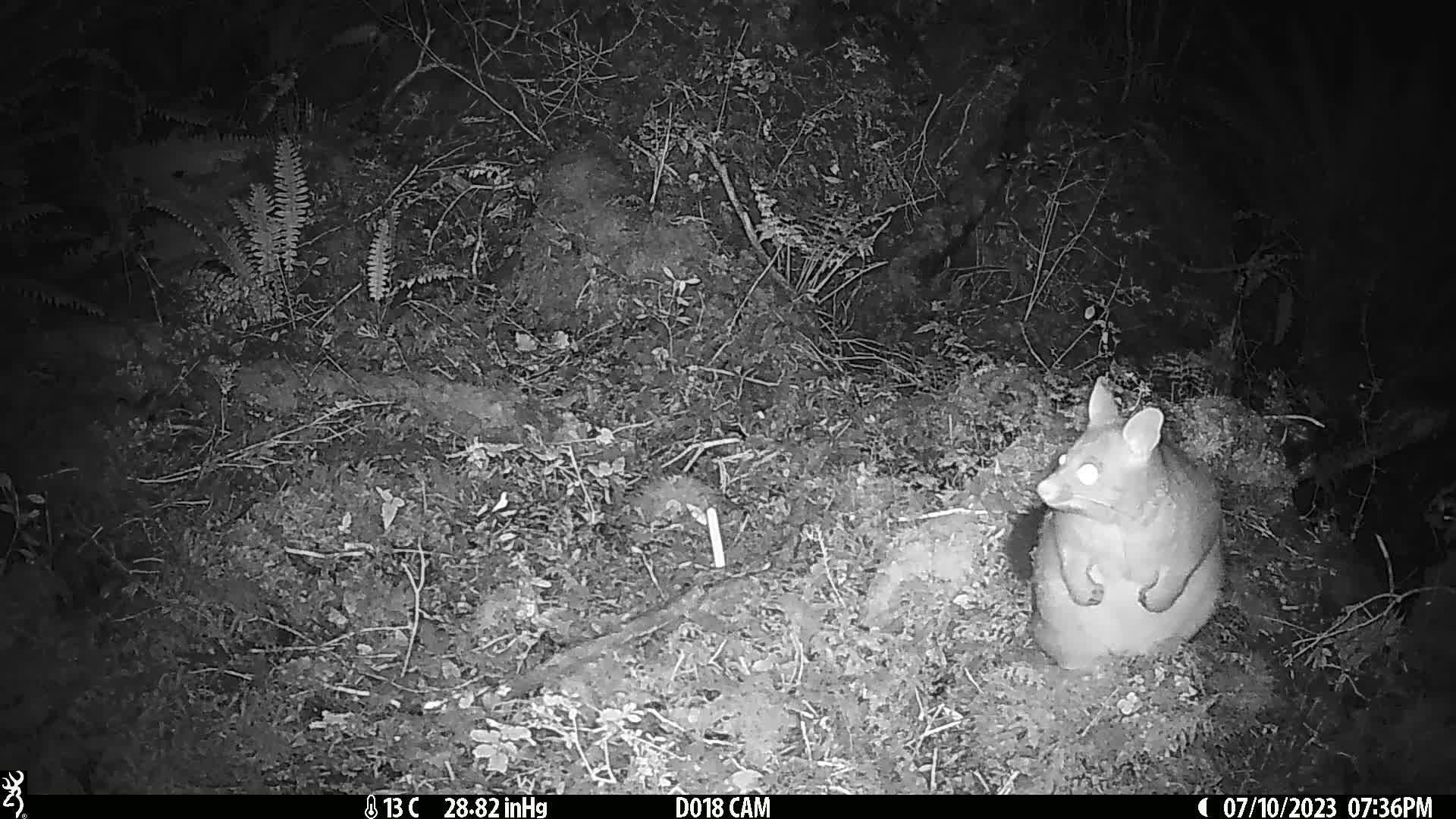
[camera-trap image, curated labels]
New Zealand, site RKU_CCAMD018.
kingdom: Animalia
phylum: Chordata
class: Mammalia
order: Diprotodontia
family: Phalangeridae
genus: Trichosurus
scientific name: Trichosurus vulpecula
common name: common brushtail possum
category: possum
Possum (common brushtail possum) (Trichosurus vulpecula).